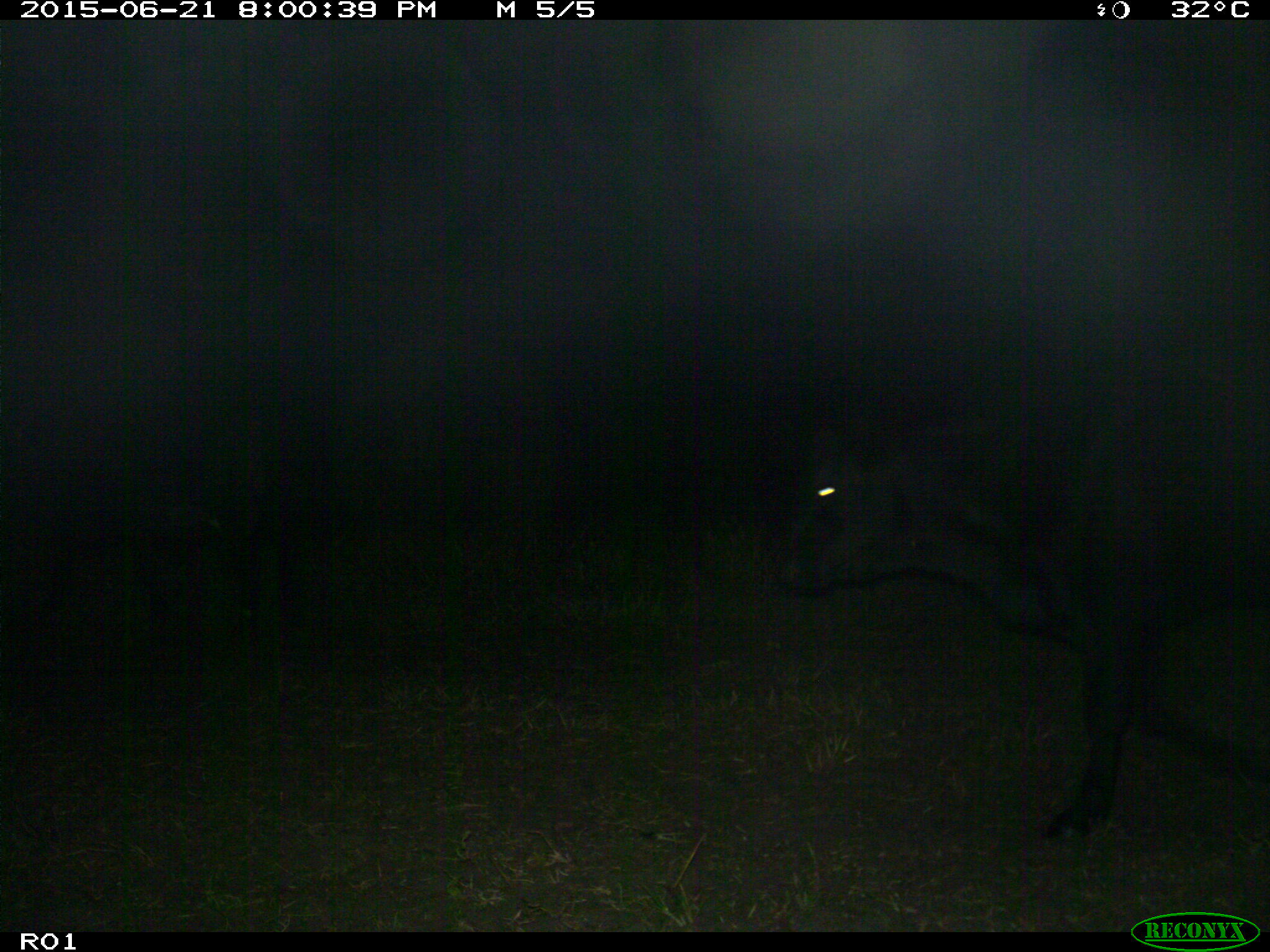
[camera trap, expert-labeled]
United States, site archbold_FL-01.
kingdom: Animalia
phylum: Chordata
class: Mammalia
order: Artiodactyla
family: Bovidae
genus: Bos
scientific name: Bos taurus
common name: domestic cow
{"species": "Bos taurus (domestic cow)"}